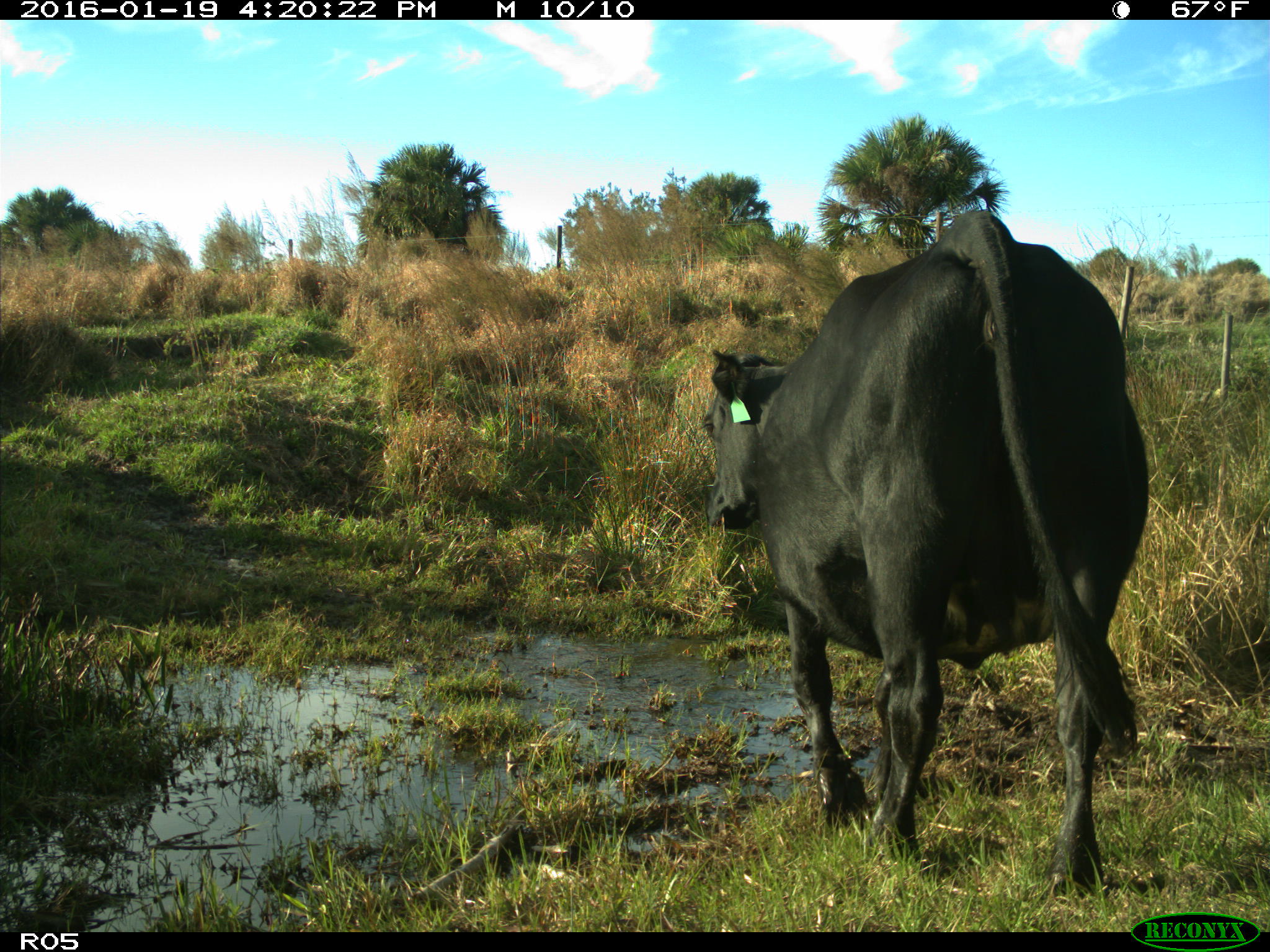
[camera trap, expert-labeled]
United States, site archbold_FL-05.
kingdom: Animalia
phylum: Chordata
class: Mammalia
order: Artiodactyla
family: Bovidae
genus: Bos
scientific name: Bos taurus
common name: domestic cow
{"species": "Bos taurus (domestic cow)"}